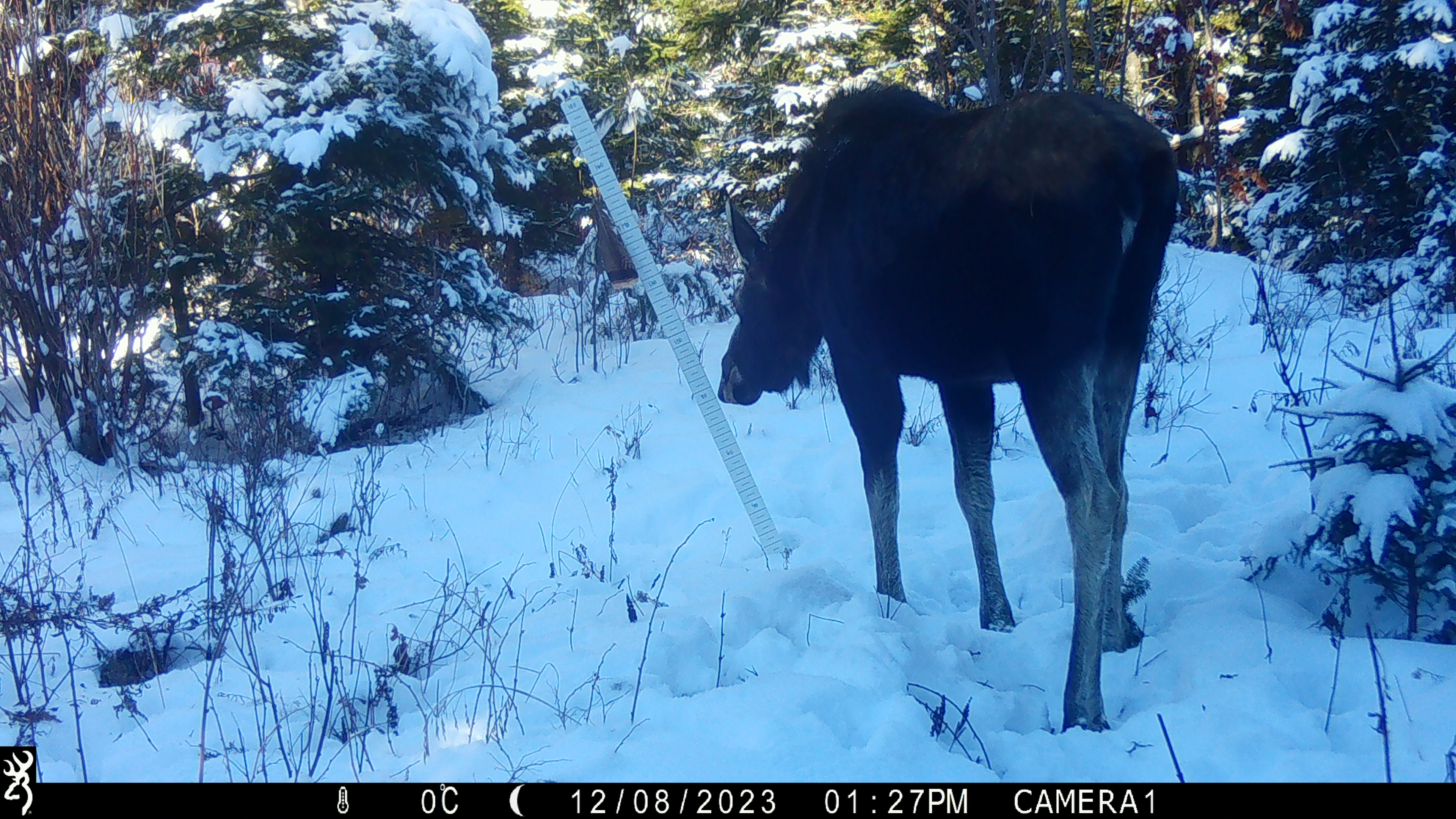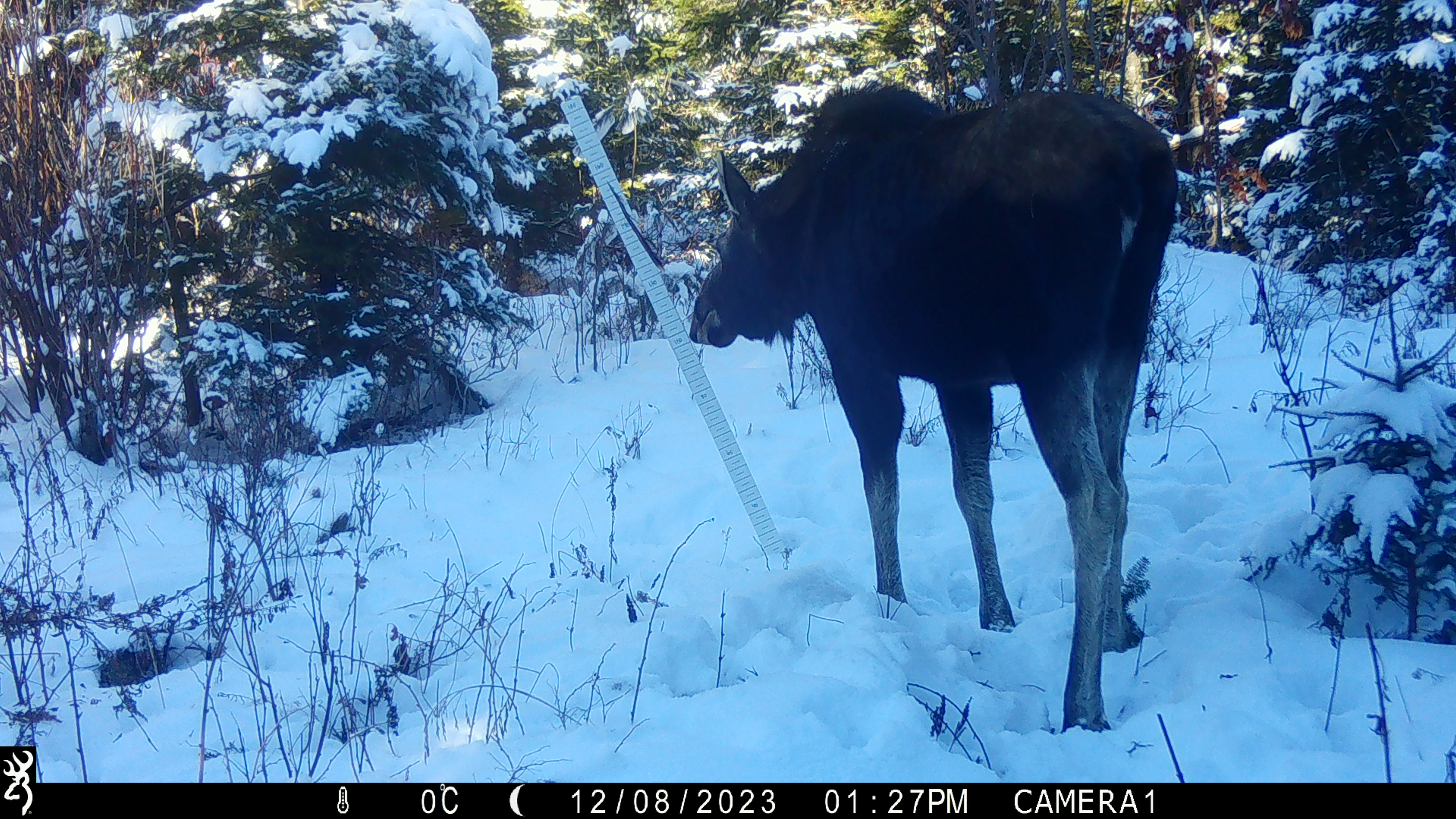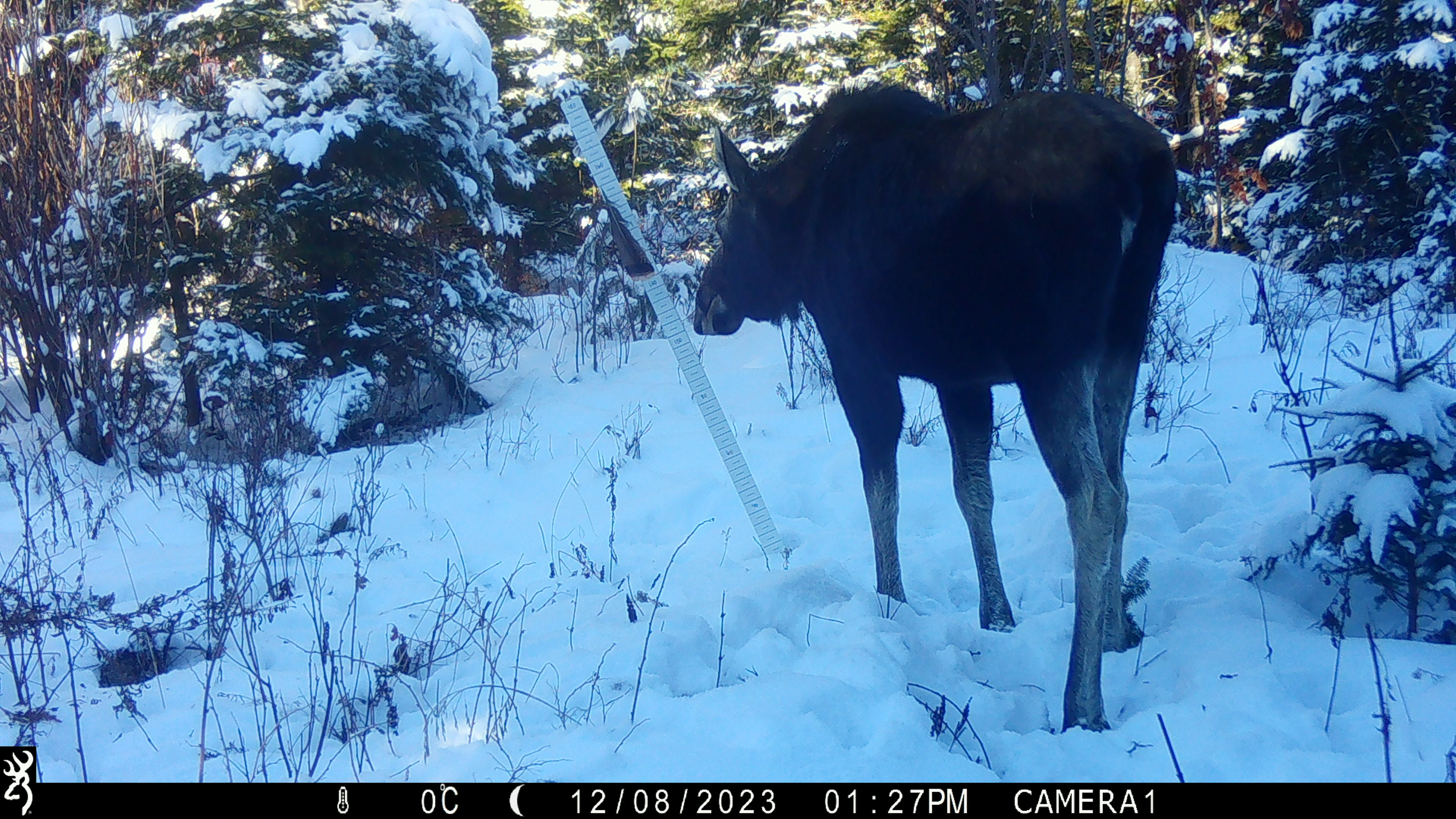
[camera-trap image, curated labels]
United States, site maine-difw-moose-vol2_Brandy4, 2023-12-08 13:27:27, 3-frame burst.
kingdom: Animalia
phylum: Chordata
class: Mammalia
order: Artiodactyla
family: Cervidae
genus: Alces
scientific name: Alces alces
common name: moose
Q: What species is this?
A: Moose (Alces alces).